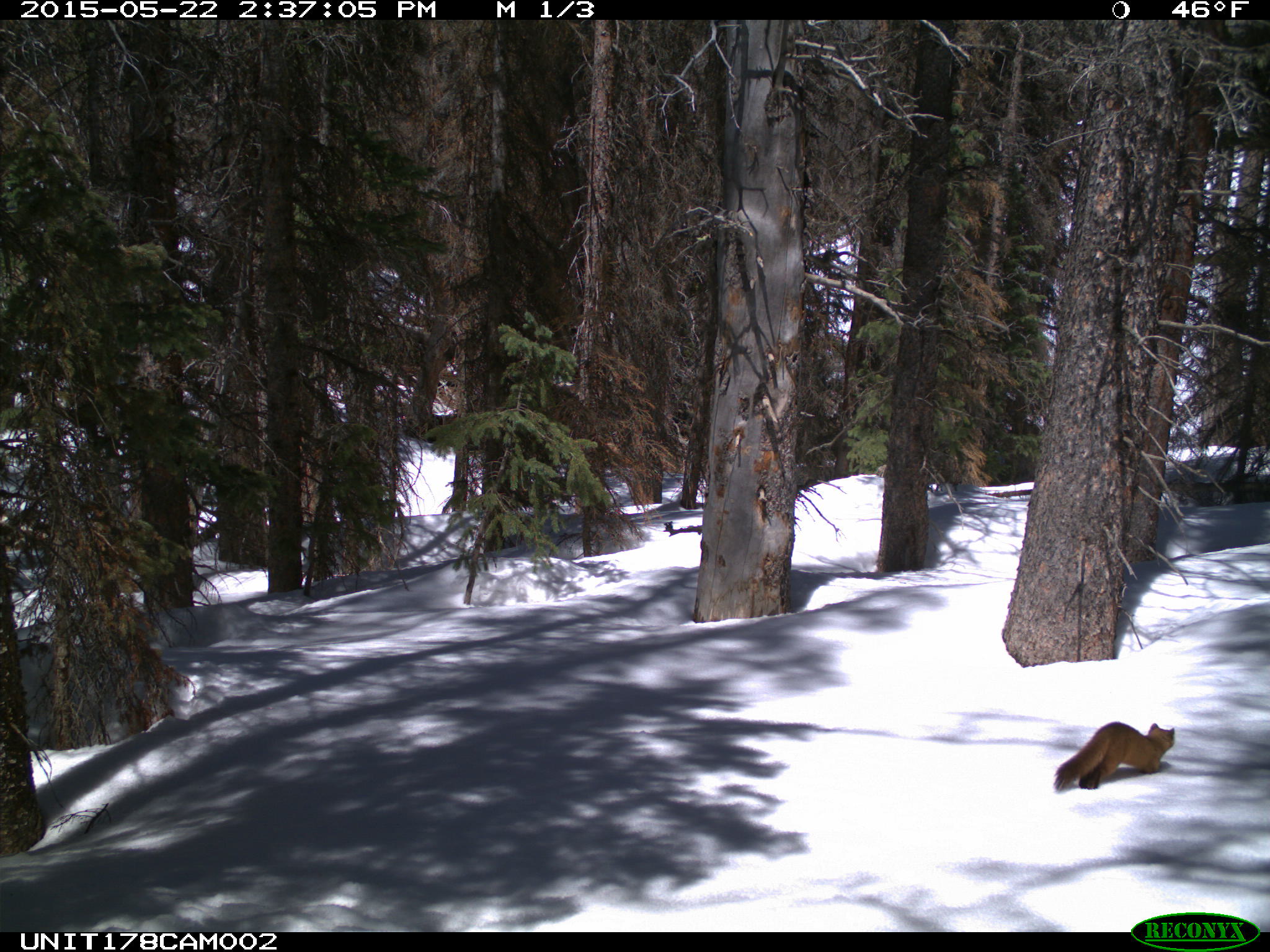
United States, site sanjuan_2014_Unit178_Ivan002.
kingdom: Animalia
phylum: Chordata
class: Mammalia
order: Carnivora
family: Mustelidae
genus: Martes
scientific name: Martes americana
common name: american marten